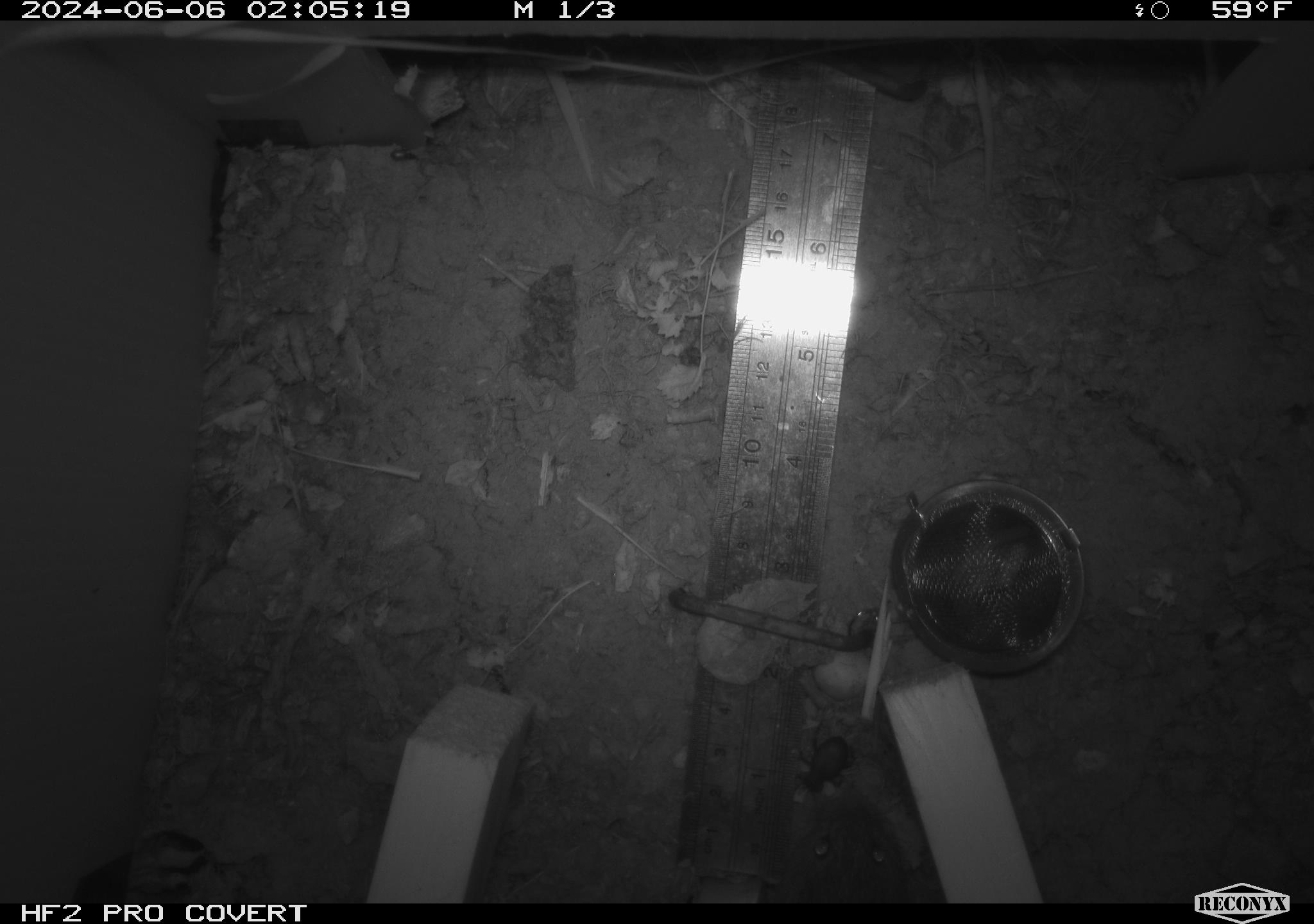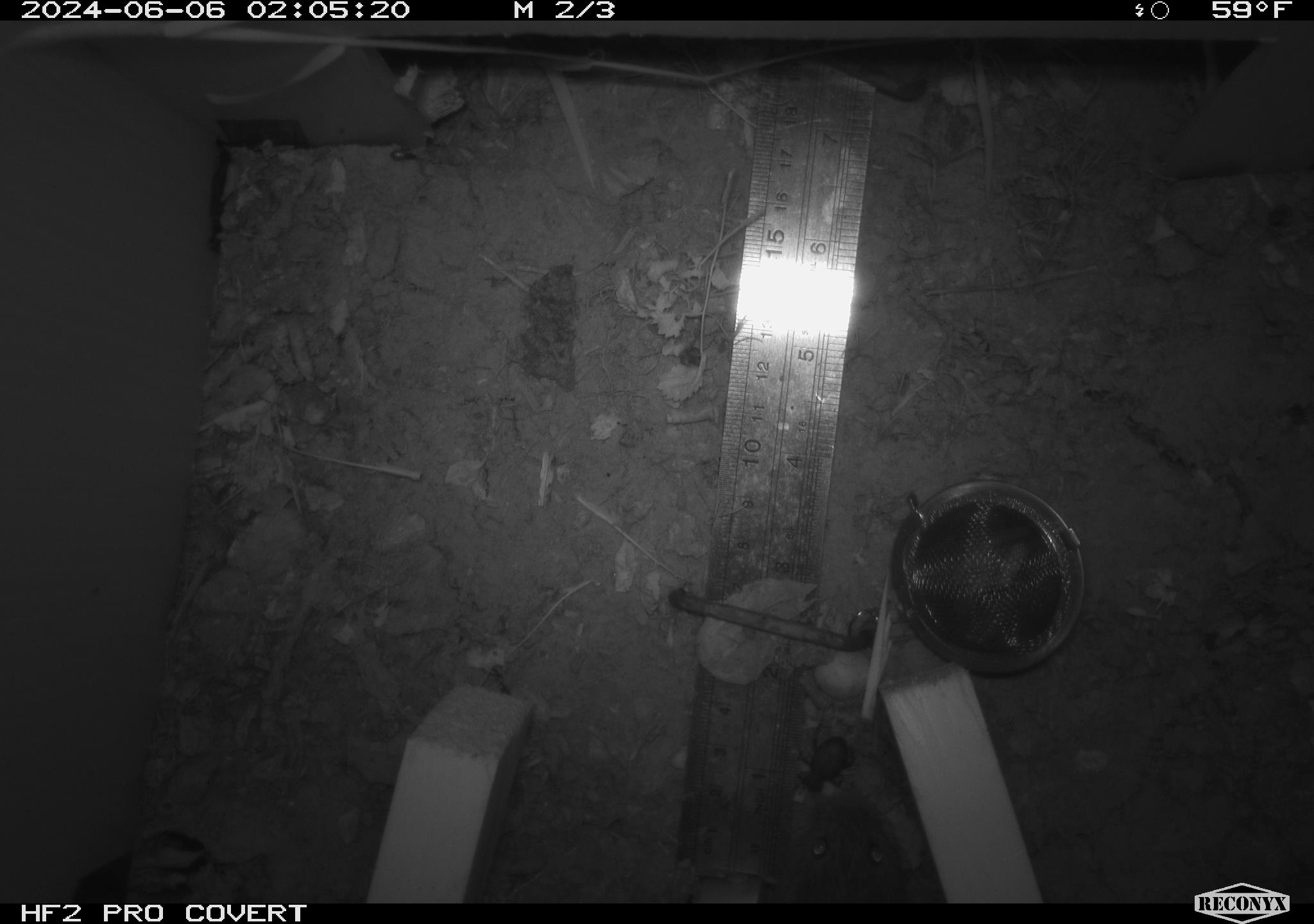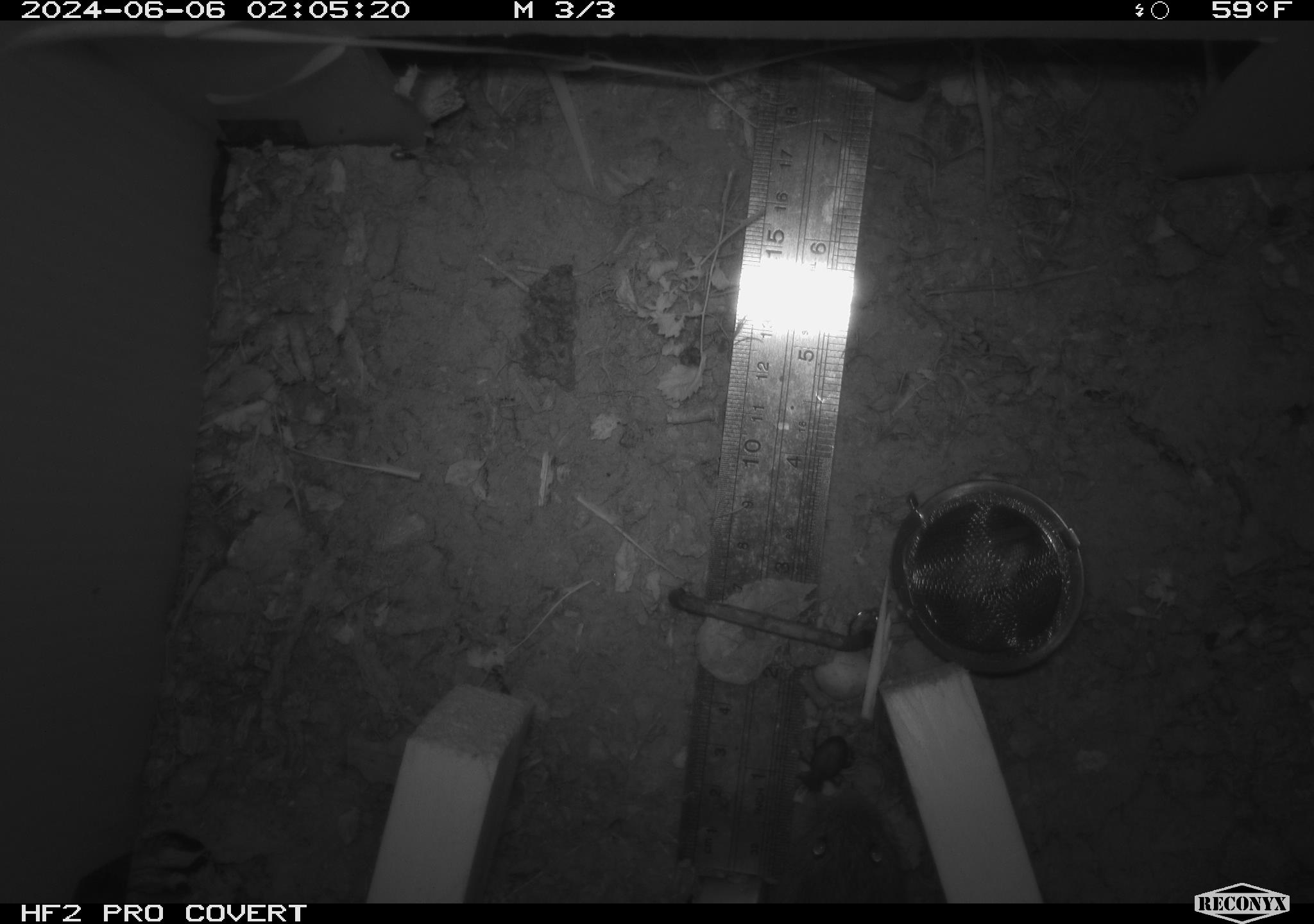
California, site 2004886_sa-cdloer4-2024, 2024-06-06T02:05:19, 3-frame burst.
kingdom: Animalia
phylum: Chordata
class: Mammalia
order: Rodentia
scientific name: Rodentia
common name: rodent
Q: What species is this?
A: Rodent (Rodentia).